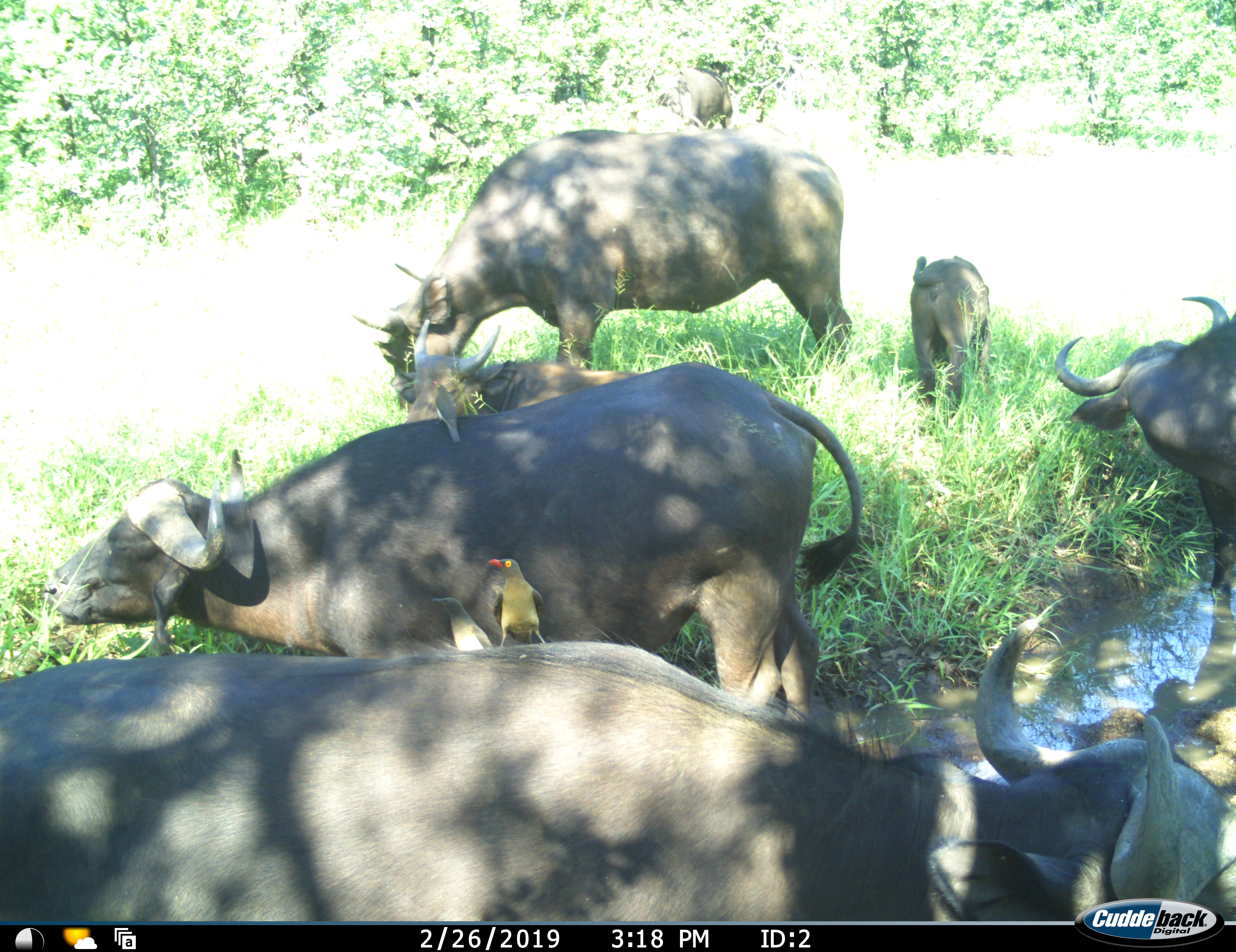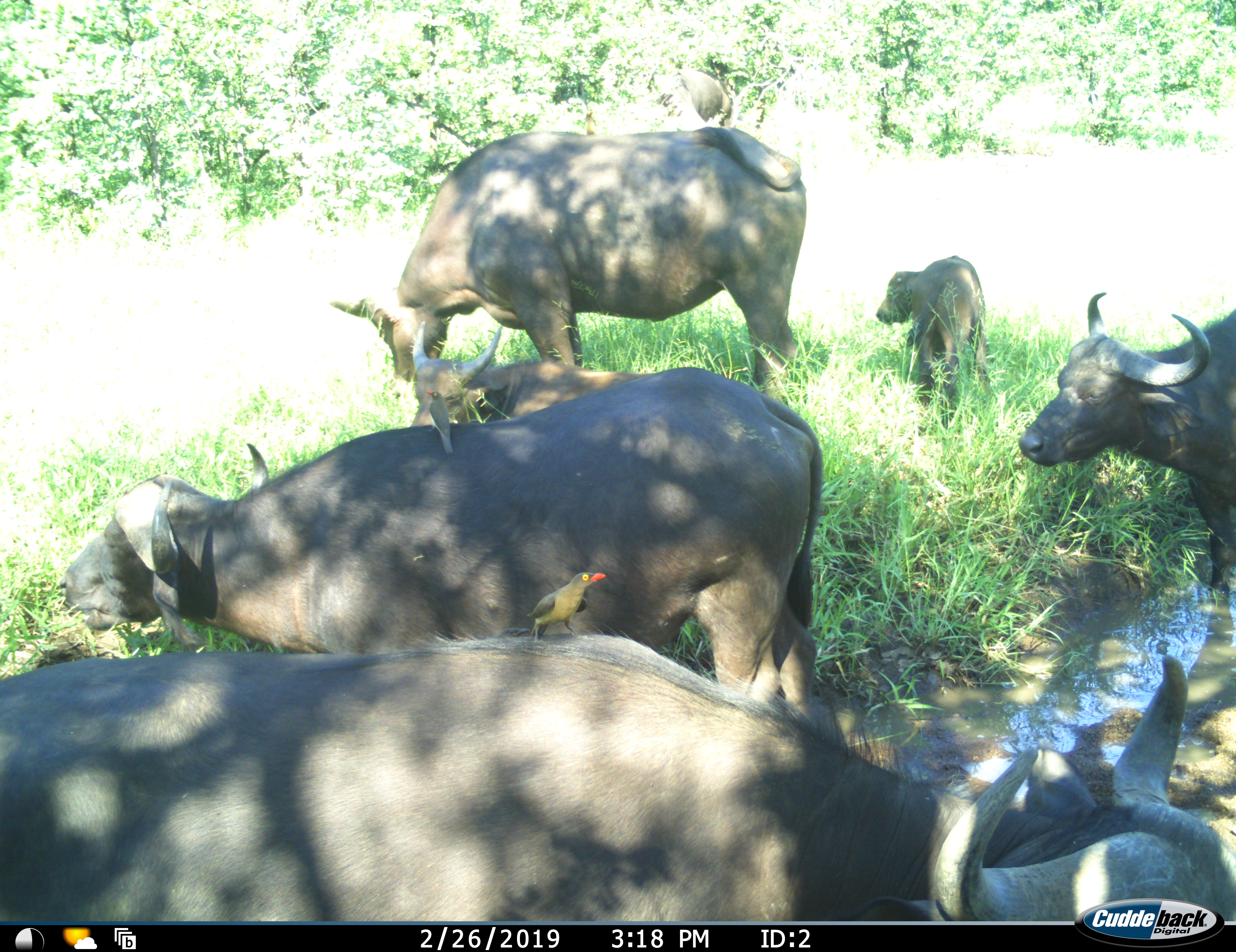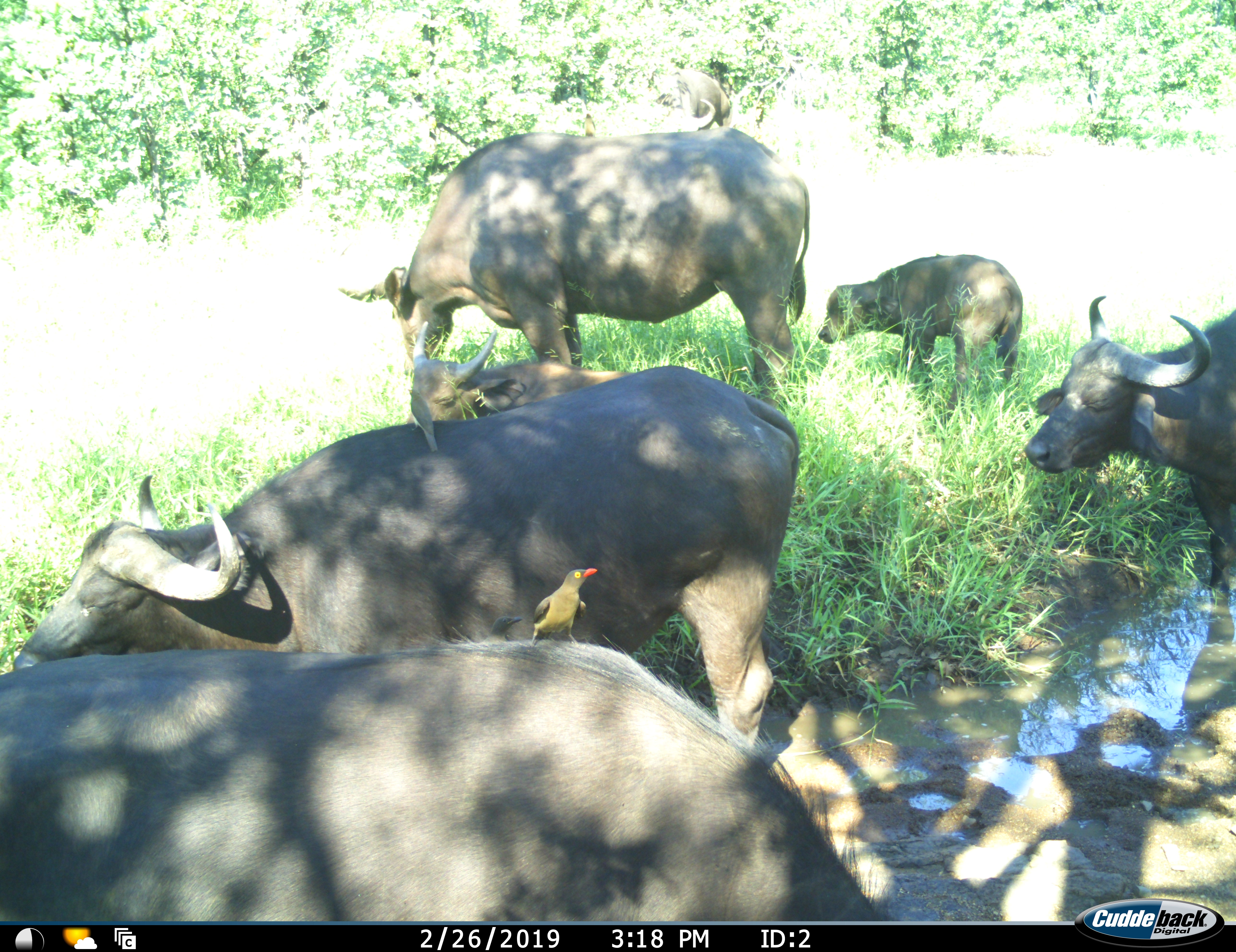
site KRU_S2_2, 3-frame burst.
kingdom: Animalia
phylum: Chordata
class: Aves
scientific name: Aves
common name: bird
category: birdother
Birdother (bird) (Aves), count 1. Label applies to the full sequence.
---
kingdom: Animalia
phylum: Chordata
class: Mammalia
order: Artiodactyla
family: Bovidae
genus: Syncerus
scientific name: Syncerus caffer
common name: african buffalo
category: buffalo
Buffalo (african buffalo) (Syncerus caffer), count 6. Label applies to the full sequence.